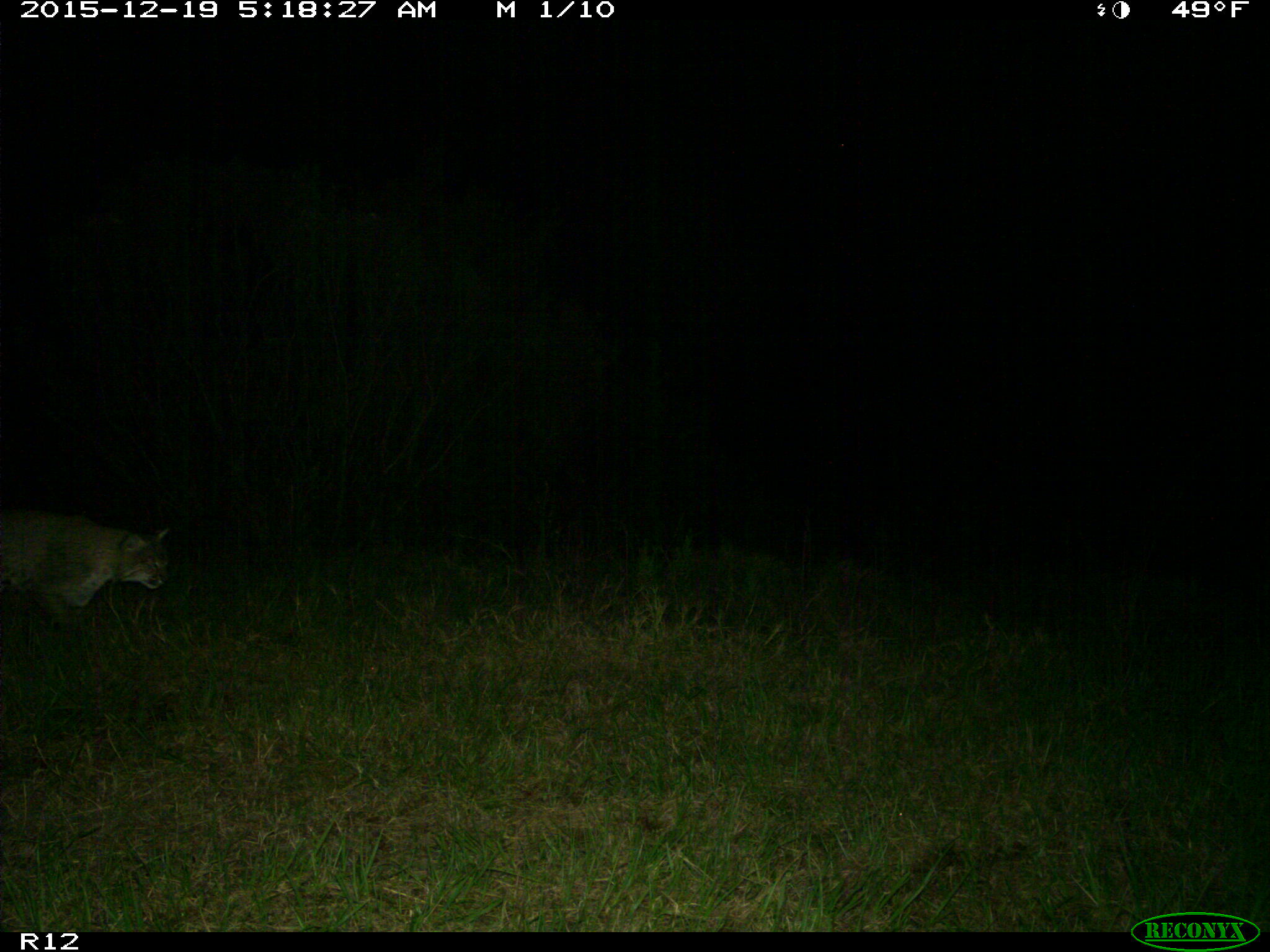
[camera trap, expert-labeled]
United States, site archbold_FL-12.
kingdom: Animalia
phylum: Chordata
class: Mammalia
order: Carnivora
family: Felidae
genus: Lynx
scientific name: Lynx rufus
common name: bobcat